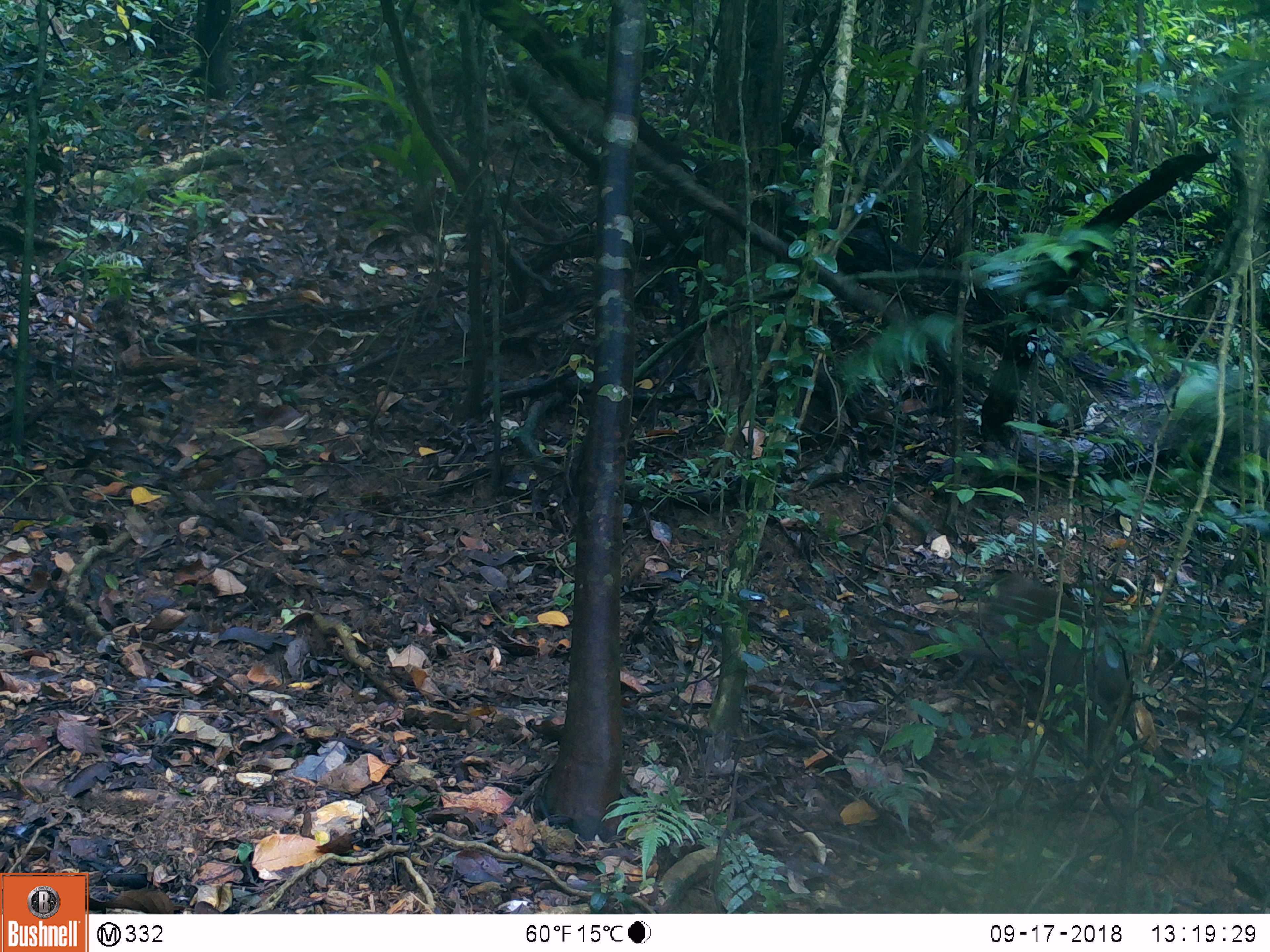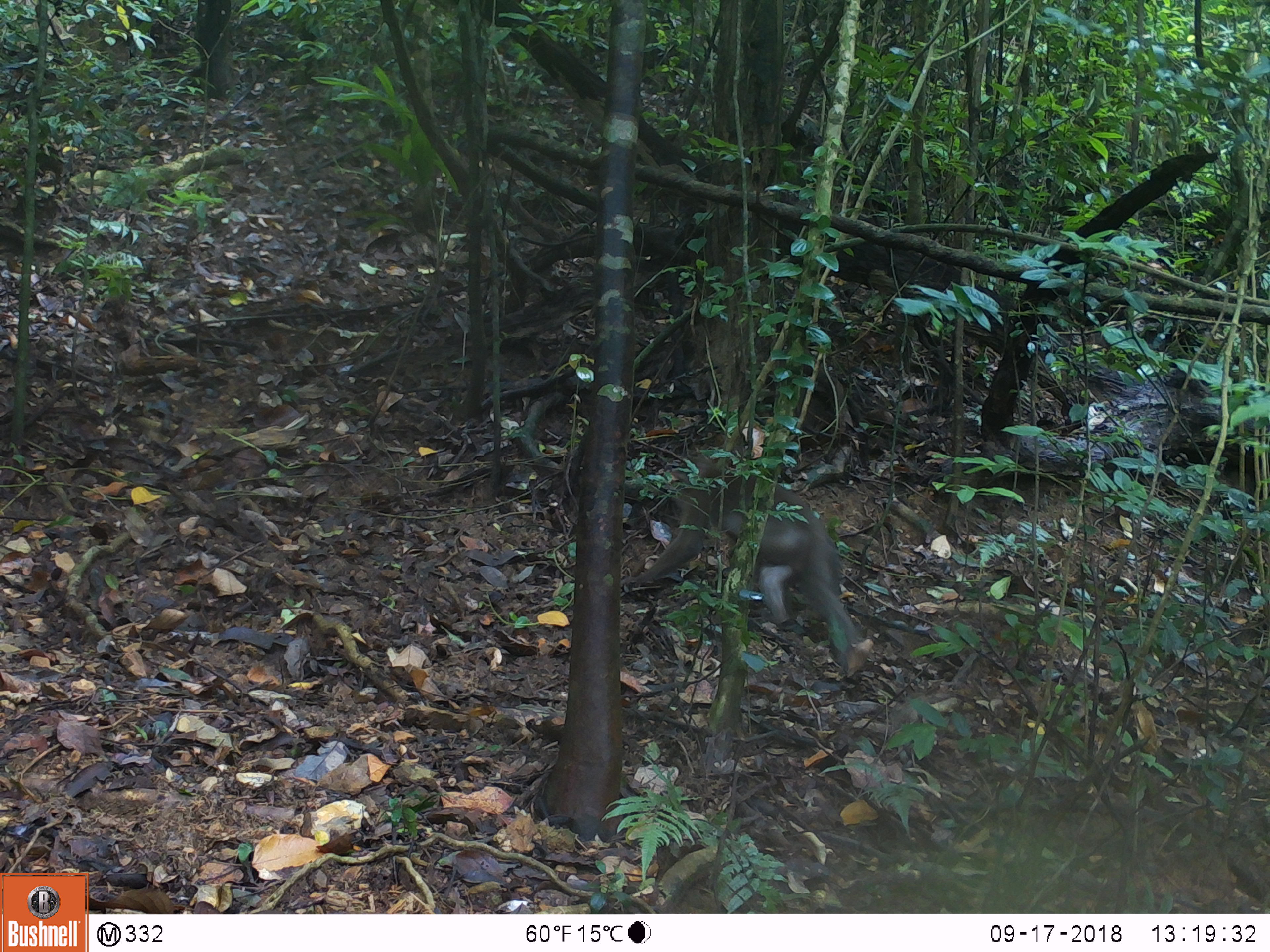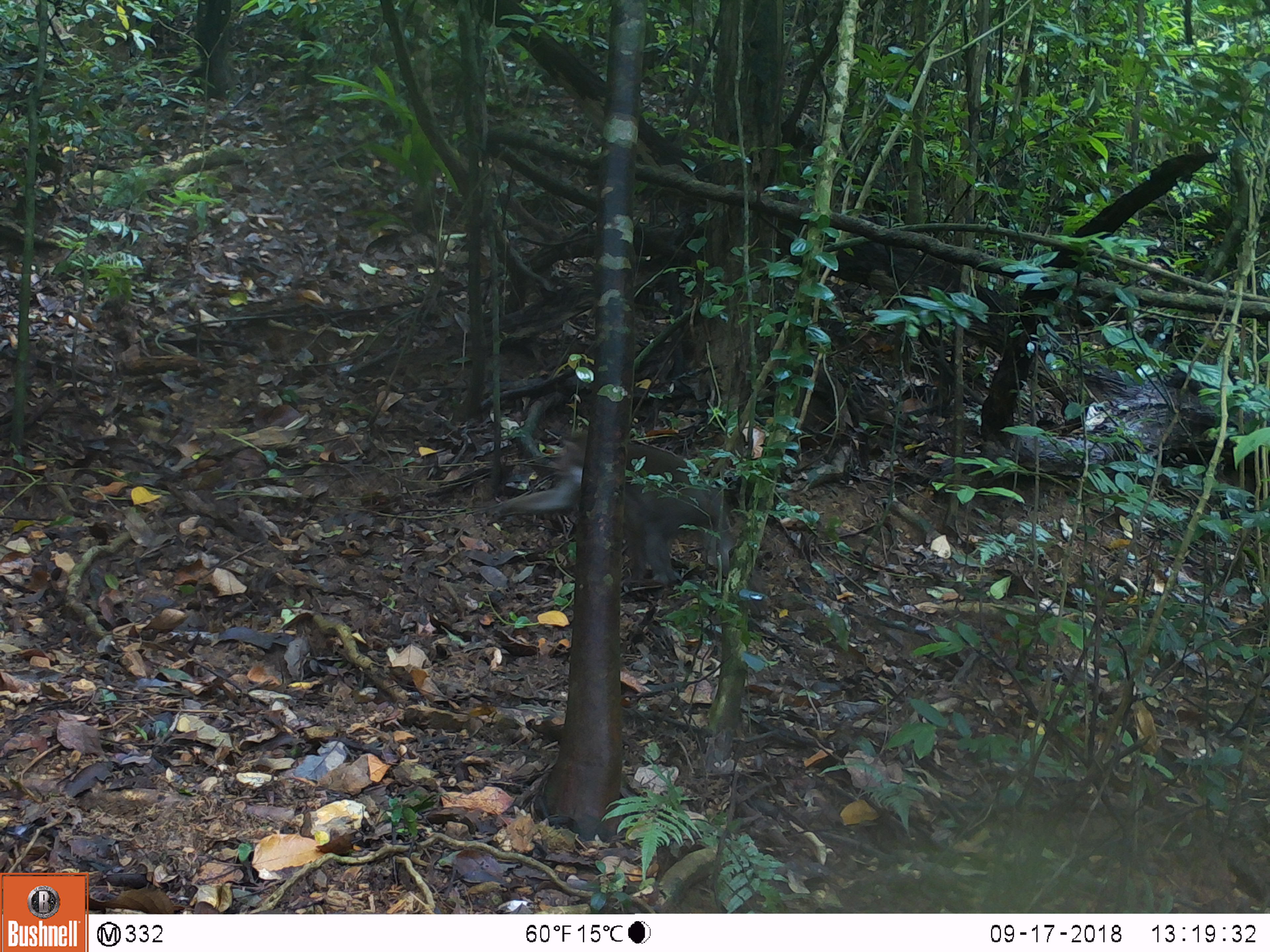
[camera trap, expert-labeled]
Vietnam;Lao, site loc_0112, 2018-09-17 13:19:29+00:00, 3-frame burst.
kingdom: Animalia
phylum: Chordata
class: Mammalia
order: Primates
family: Cercopithecidae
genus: Macaca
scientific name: Macaca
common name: macaques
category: assam or rhesus macaque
Assam or rhesus macaque (macaques) (Macaca). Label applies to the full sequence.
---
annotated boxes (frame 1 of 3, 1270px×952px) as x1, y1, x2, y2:
assam or rhesus macaque: 929, 569, 1138, 750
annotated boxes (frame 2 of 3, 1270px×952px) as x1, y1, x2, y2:
assam or rhesus macaque: 619, 452, 865, 667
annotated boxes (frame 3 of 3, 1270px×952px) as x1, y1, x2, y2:
assam or rhesus macaque: 488, 429, 743, 588